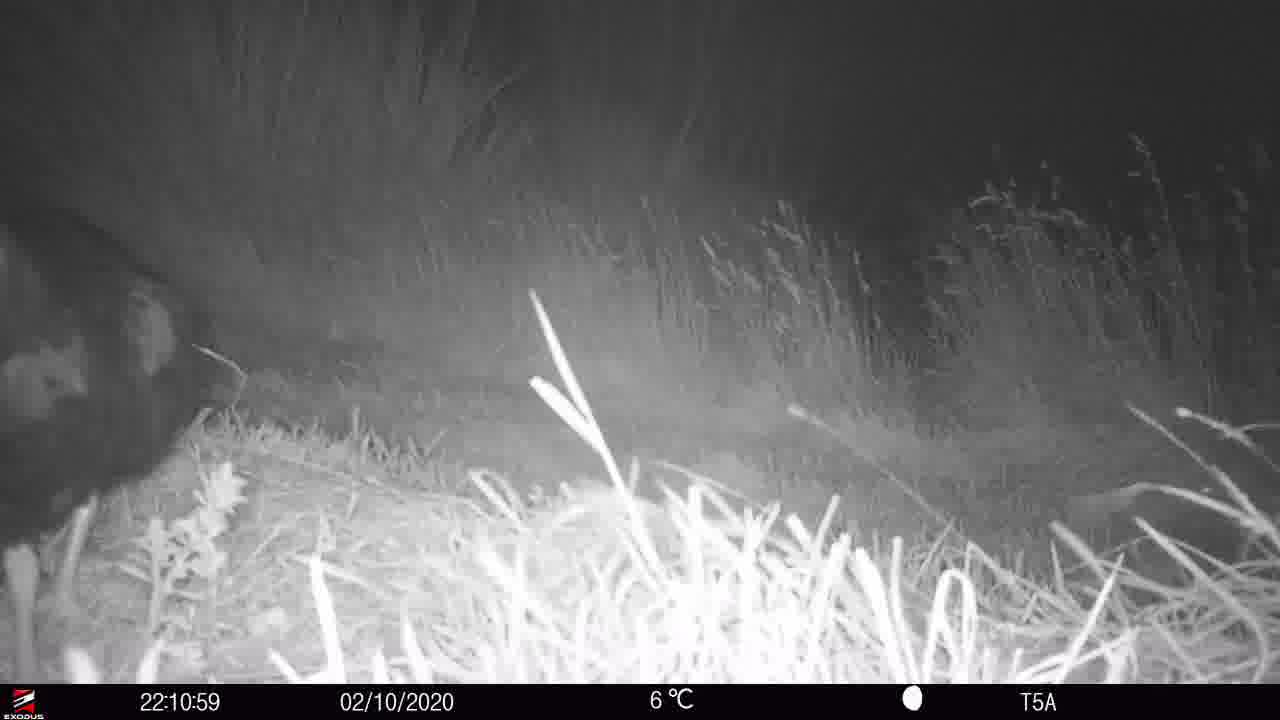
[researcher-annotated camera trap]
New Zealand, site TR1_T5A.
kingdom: Animalia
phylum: Chordata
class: Aves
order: Gruiformes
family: Rallidae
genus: Porphyrio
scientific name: Porphyrio mantelli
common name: takahe